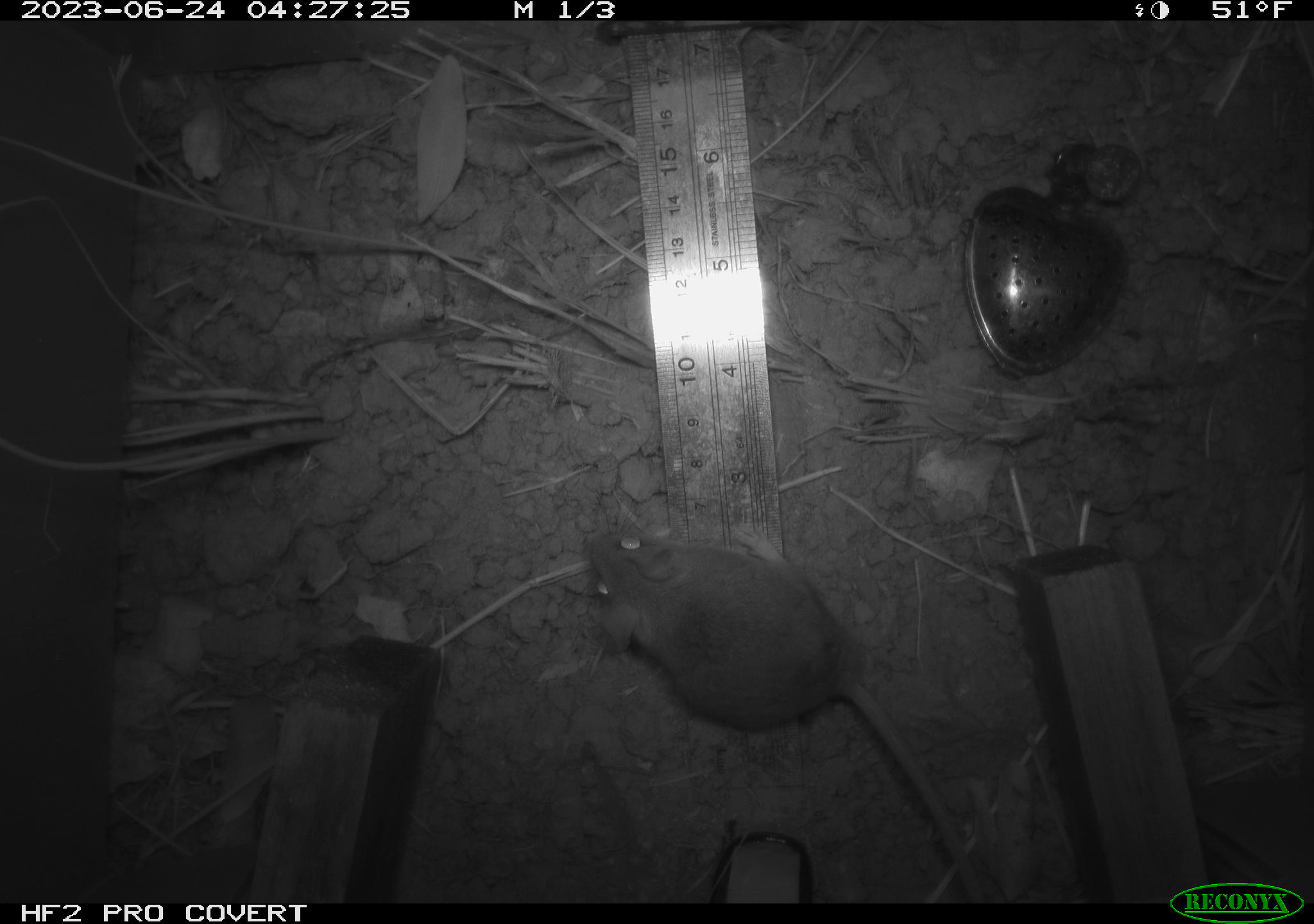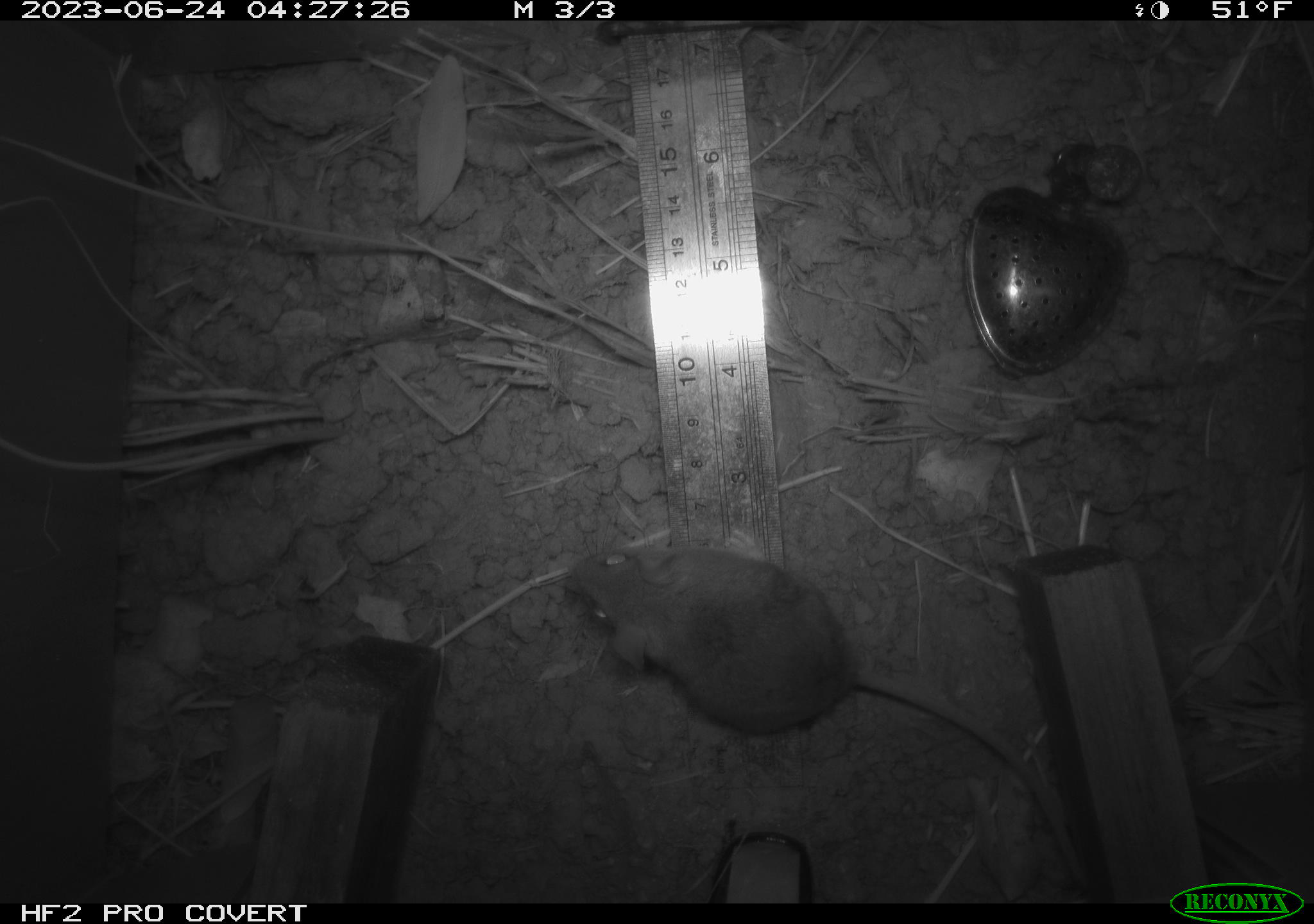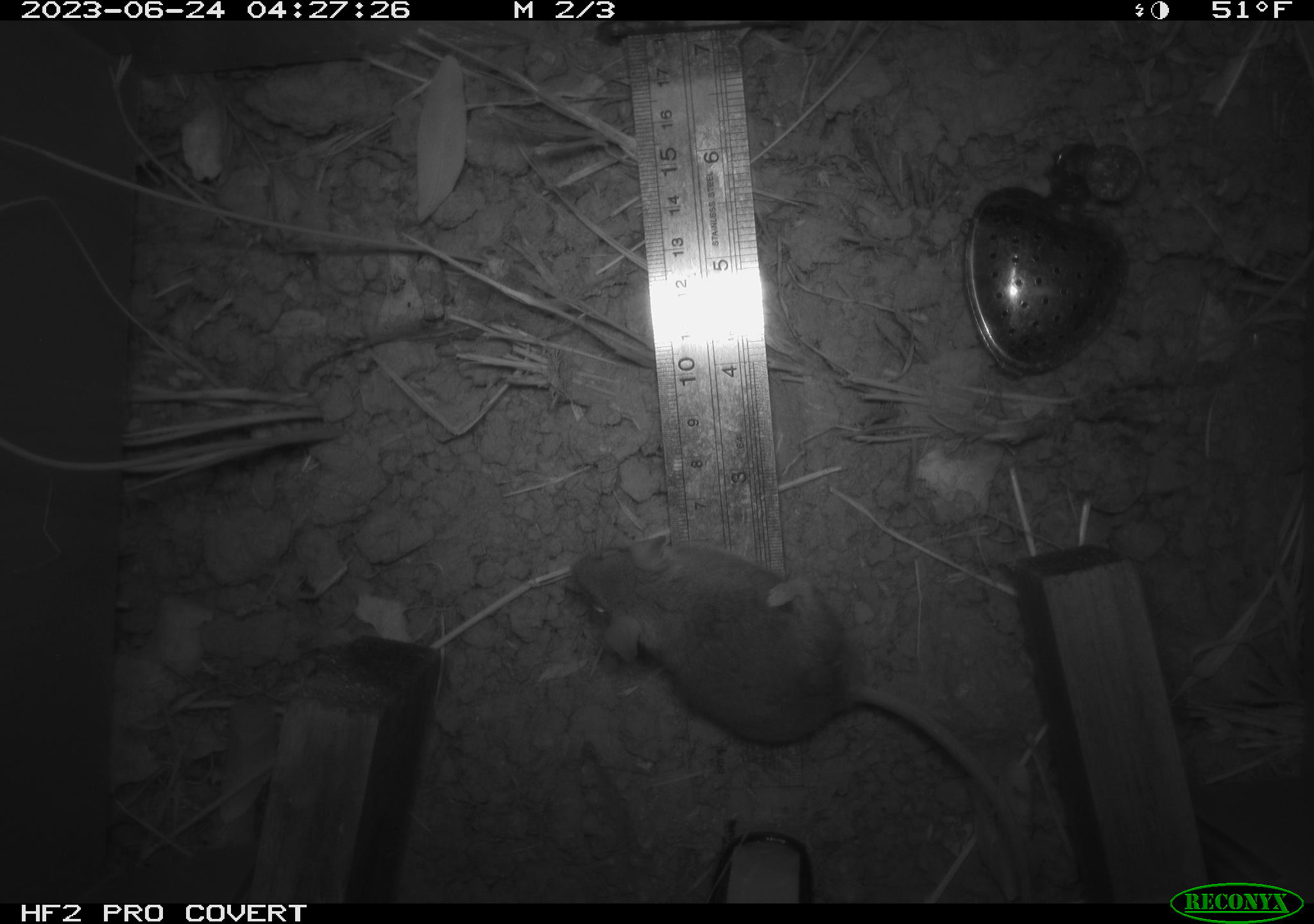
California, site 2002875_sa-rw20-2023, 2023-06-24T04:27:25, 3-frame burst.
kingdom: Animalia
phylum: Chordata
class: Mammalia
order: Rodentia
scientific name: Rodentia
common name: mouse species